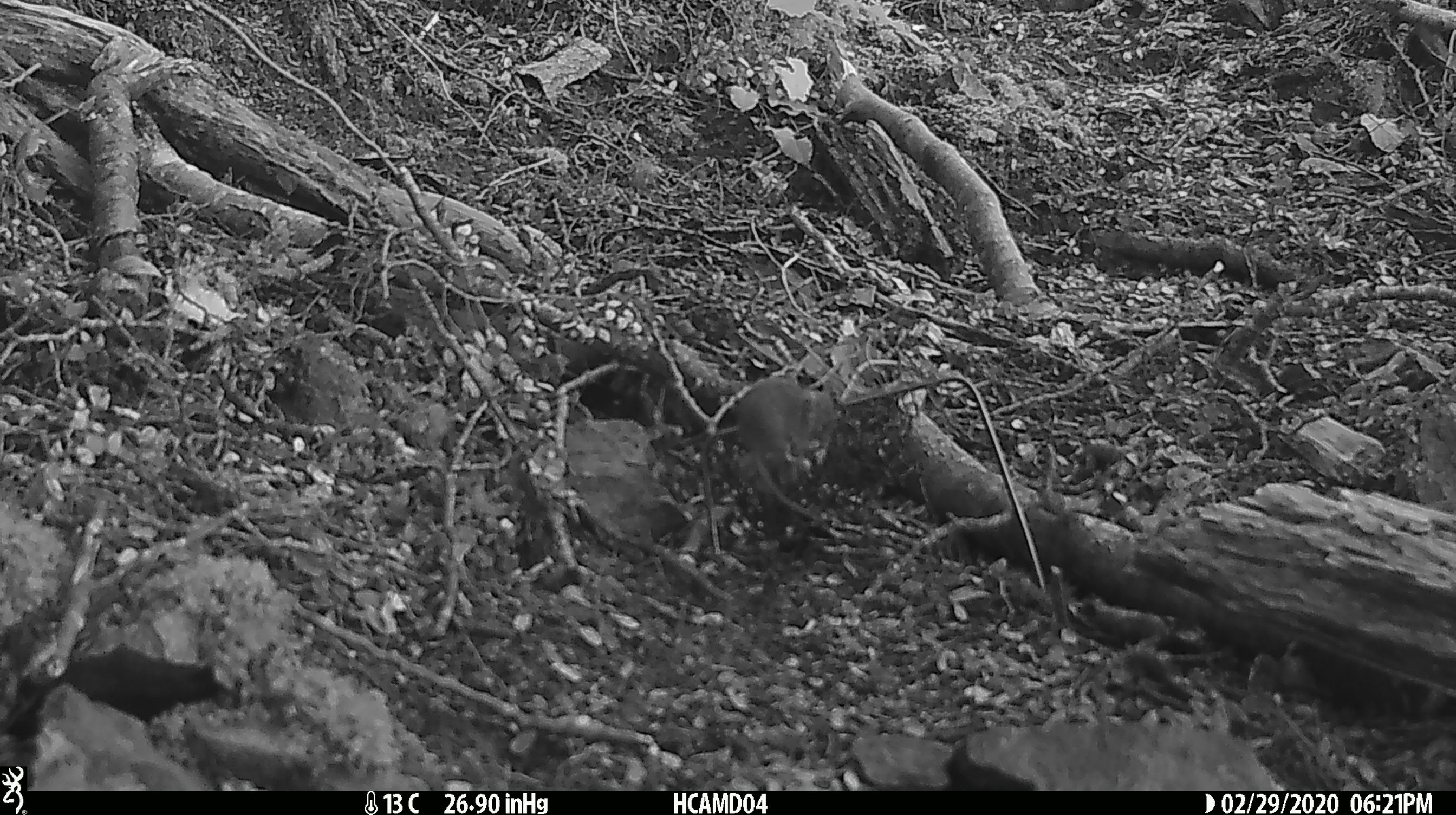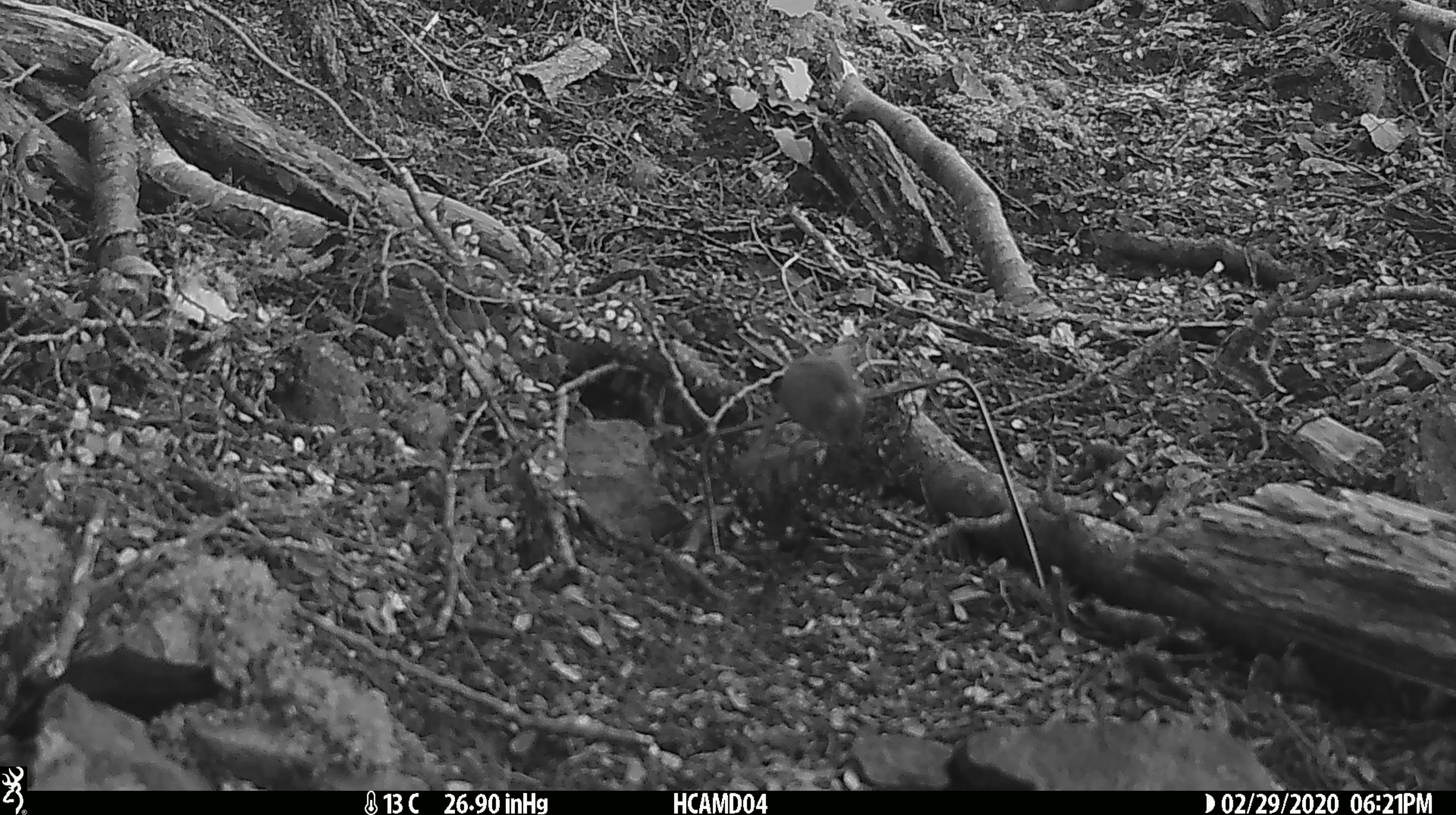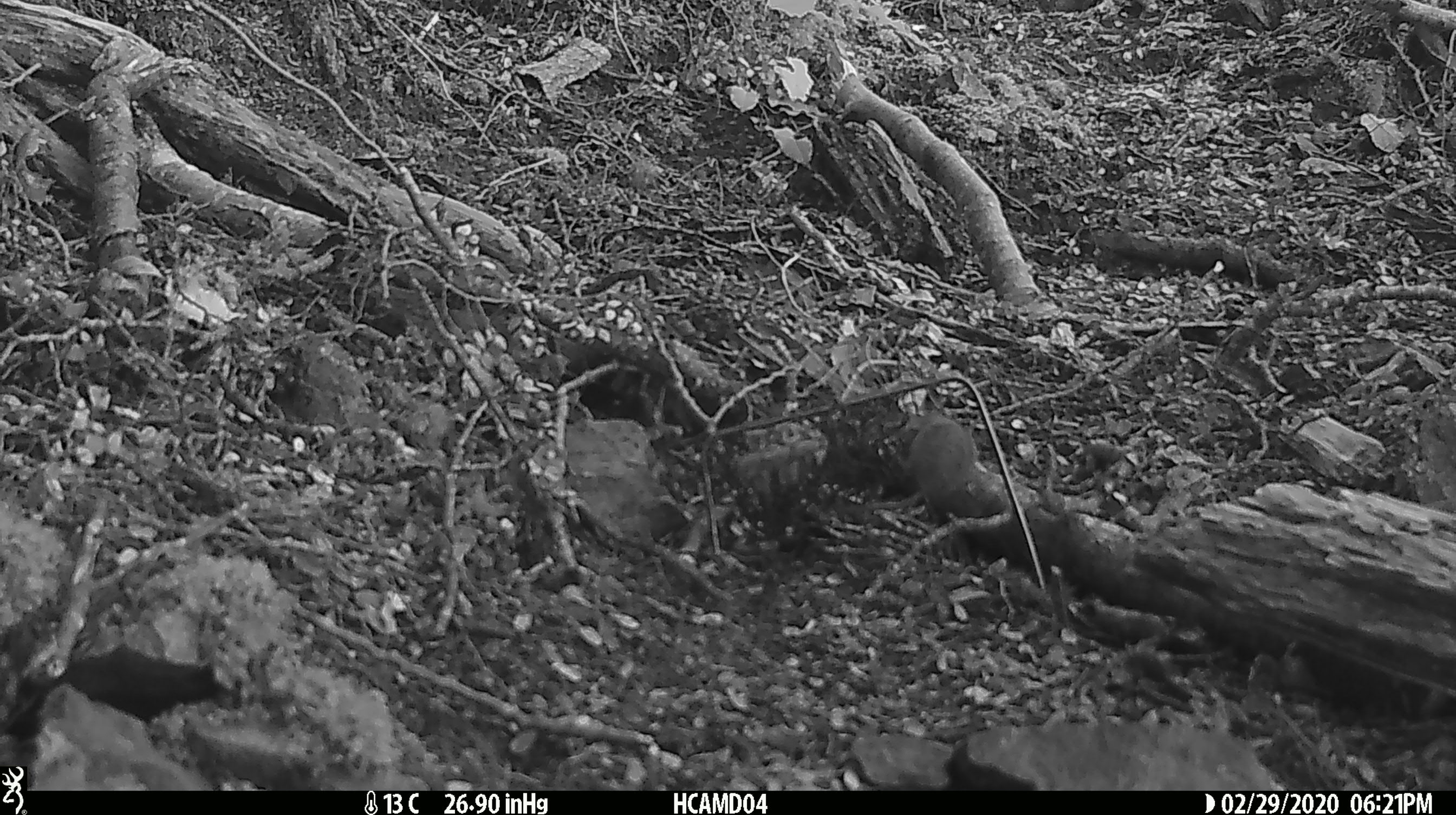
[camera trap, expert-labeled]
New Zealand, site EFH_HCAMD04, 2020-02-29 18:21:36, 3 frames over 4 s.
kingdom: Animalia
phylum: Chordata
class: Mammalia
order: Rodentia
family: Muridae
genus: Mus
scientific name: Mus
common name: mouse